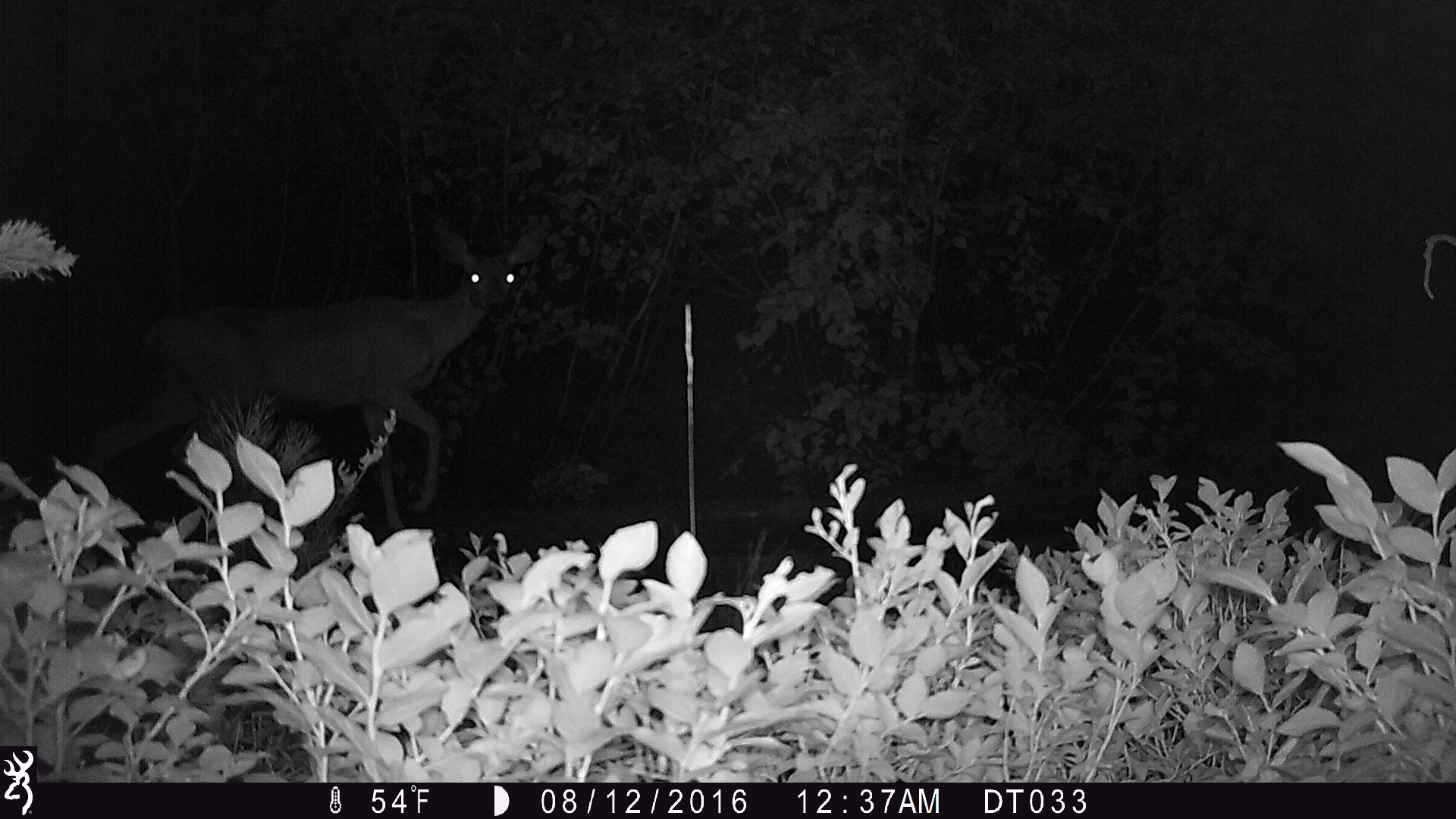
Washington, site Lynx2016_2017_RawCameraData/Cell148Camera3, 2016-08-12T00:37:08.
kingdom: Animalia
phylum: Chordata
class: Mammalia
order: Artiodactyla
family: Cervidae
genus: Odocoileus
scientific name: Odocoileus hemionus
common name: mule deer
Odocoileus hemionus (mule deer). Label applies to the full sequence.